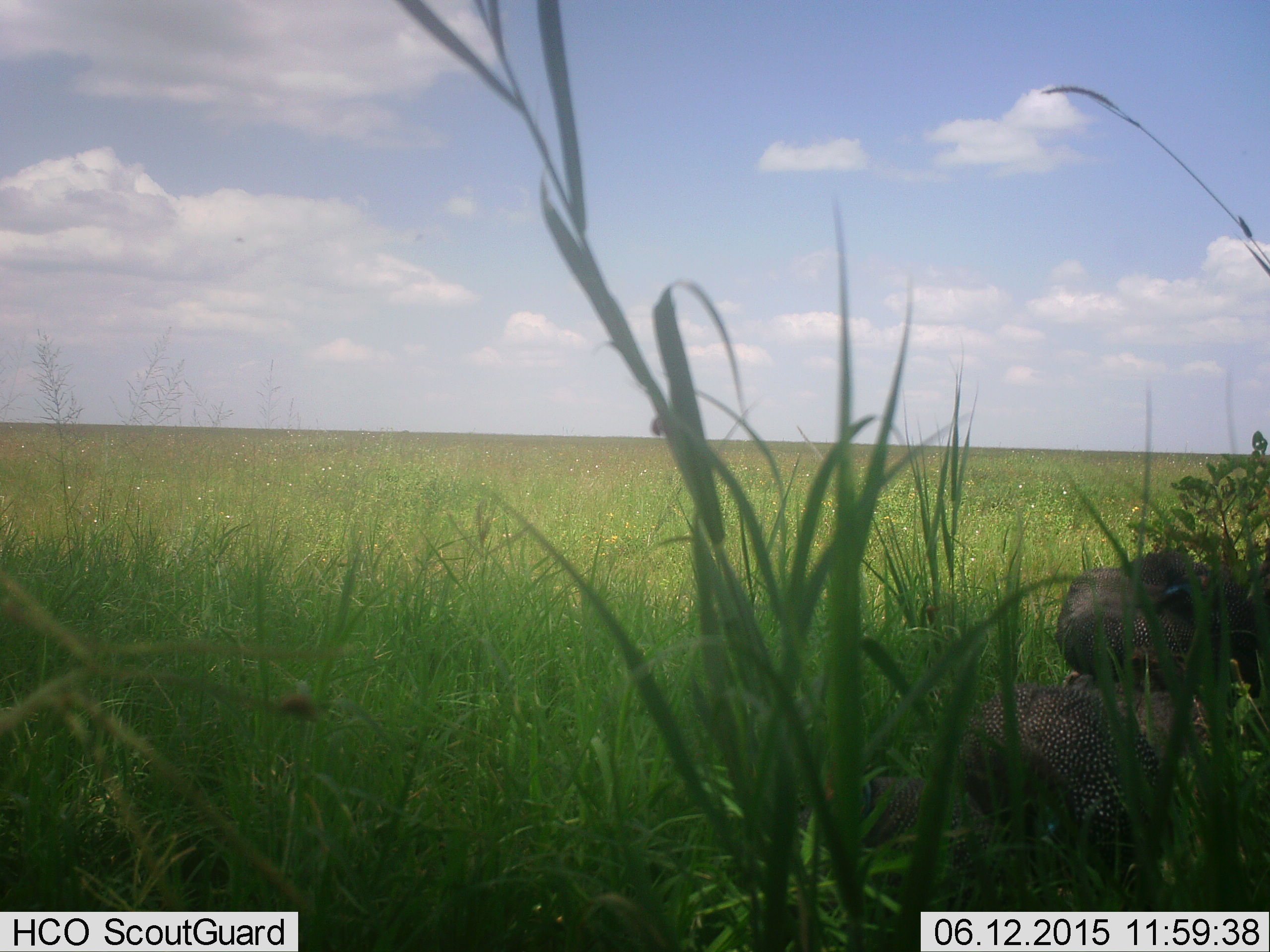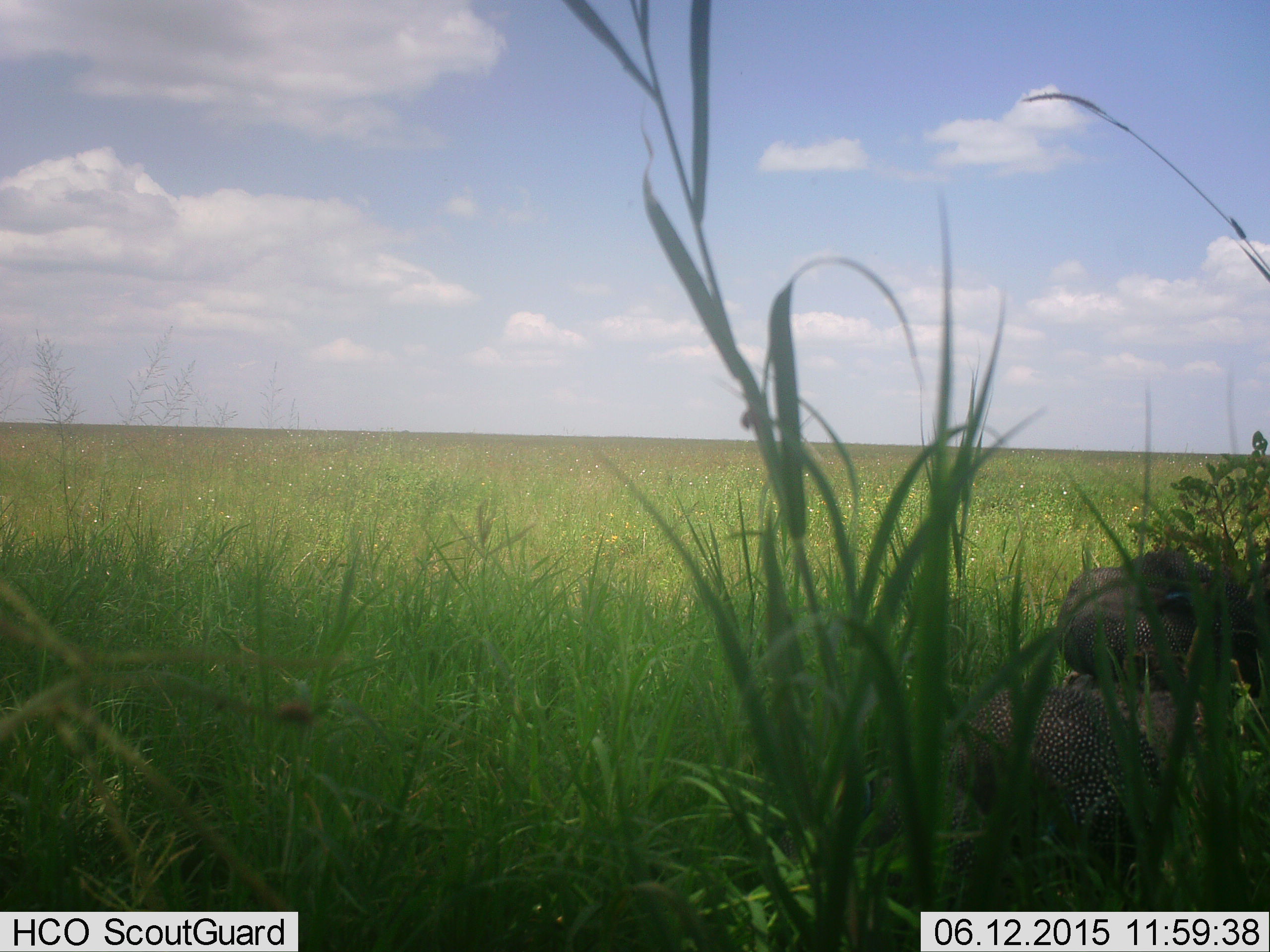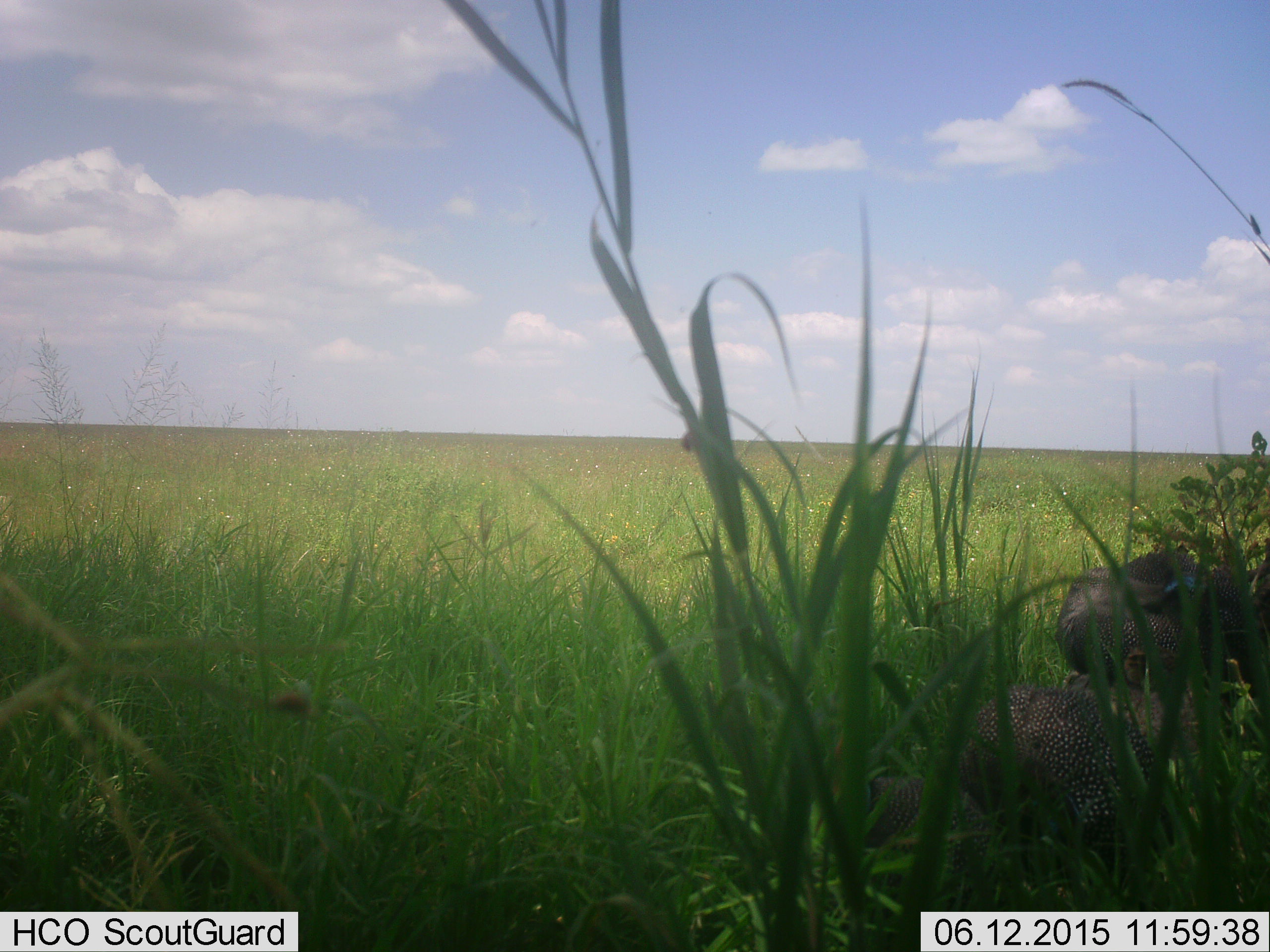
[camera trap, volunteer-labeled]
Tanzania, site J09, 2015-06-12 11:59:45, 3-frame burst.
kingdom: Animalia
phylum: Chordata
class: Aves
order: Galliformes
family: Numididae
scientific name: Numididae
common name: guinea fowl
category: guineafowl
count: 2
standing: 10%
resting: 60%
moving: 10%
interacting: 10%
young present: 0%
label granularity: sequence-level